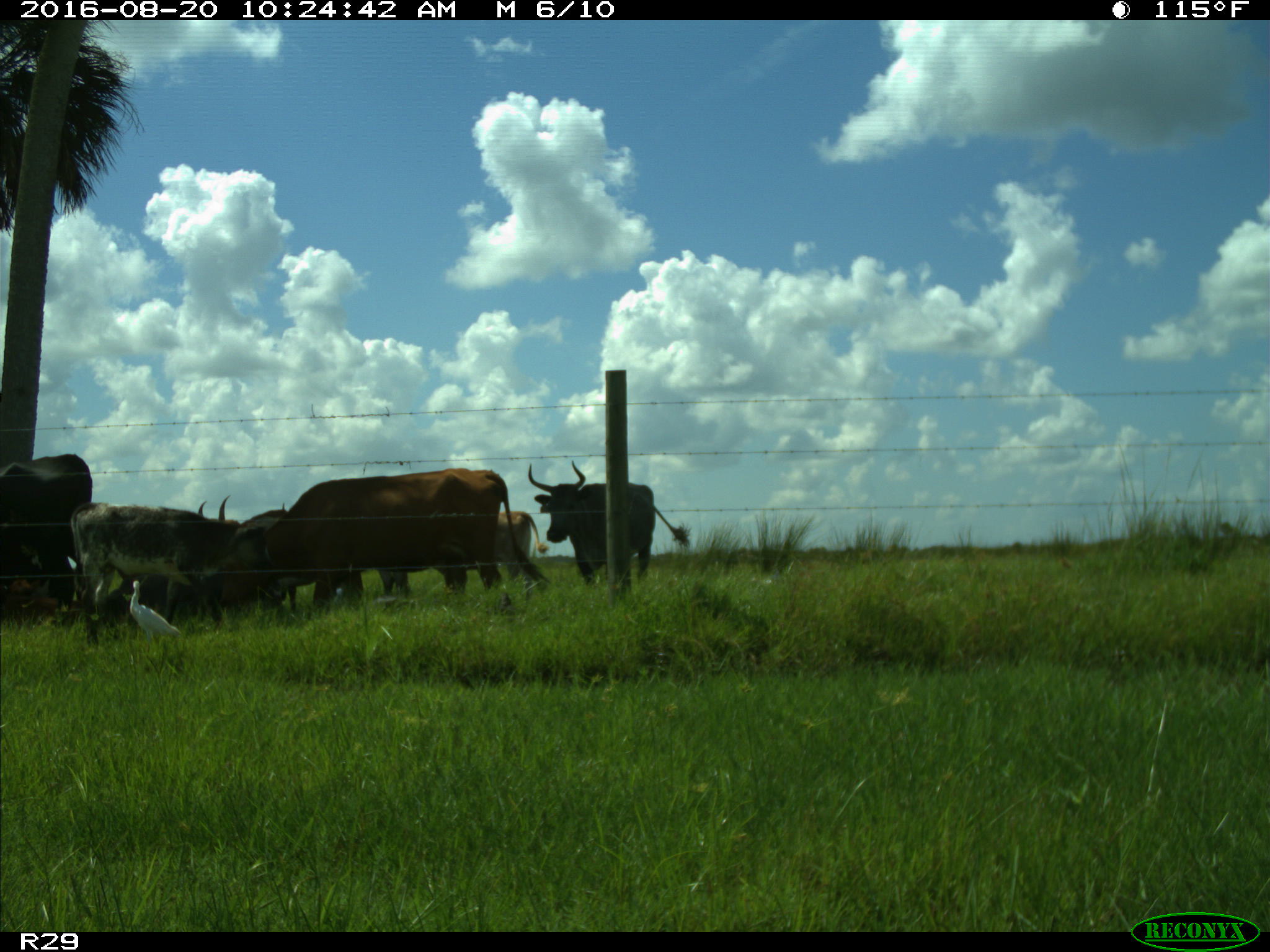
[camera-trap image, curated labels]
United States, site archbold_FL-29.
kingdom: Animalia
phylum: Chordata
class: Mammalia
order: Artiodactyla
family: Bovidae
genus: Bos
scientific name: Bos taurus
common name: domestic cow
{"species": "Bos taurus (domestic cow)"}